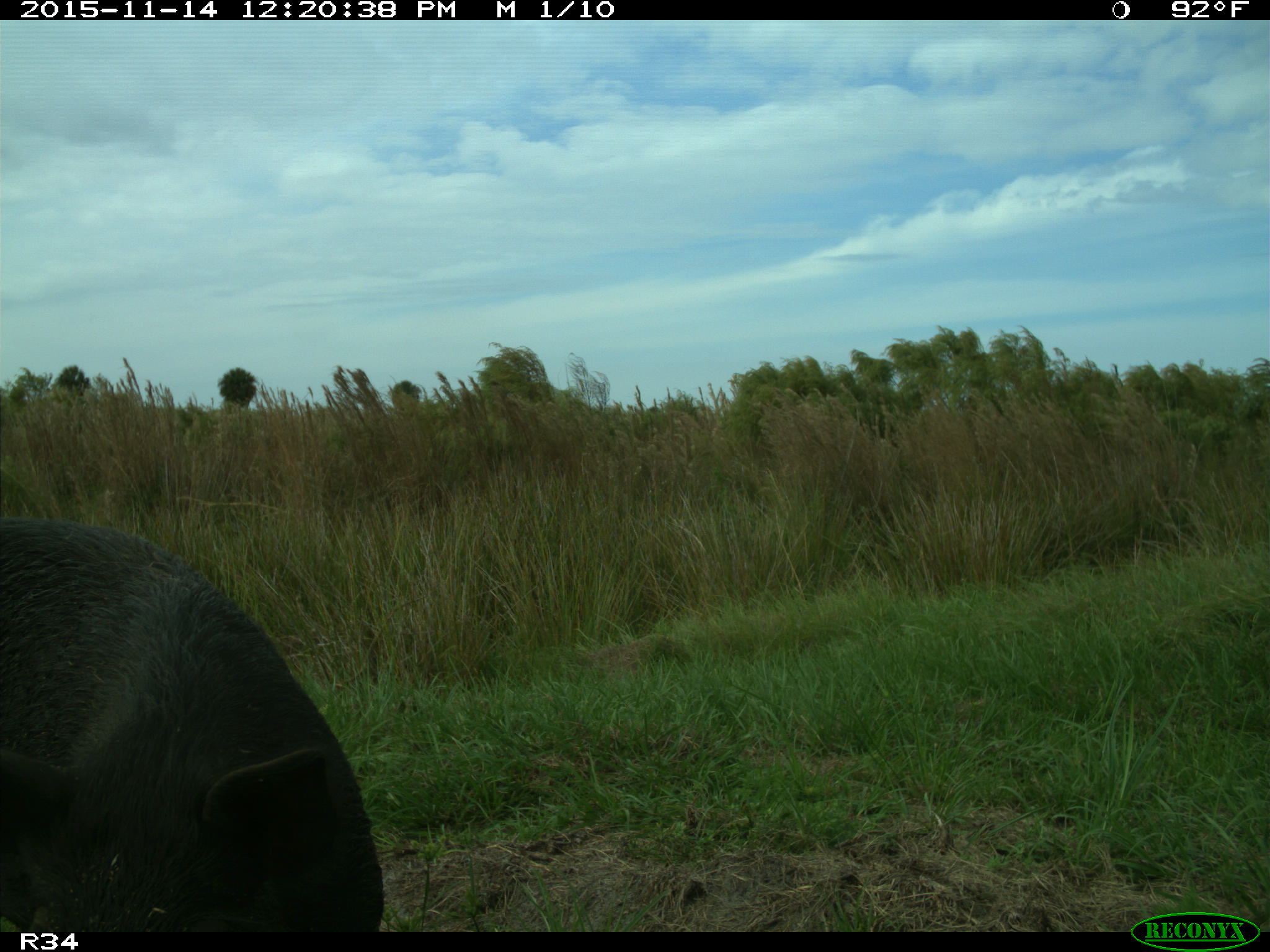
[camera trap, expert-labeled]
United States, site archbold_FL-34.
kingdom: Animalia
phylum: Chordata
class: Mammalia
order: Artiodactyla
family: Suidae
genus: Sus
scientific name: Sus scrofa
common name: wild boar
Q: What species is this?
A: Sus scrofa (wild boar).